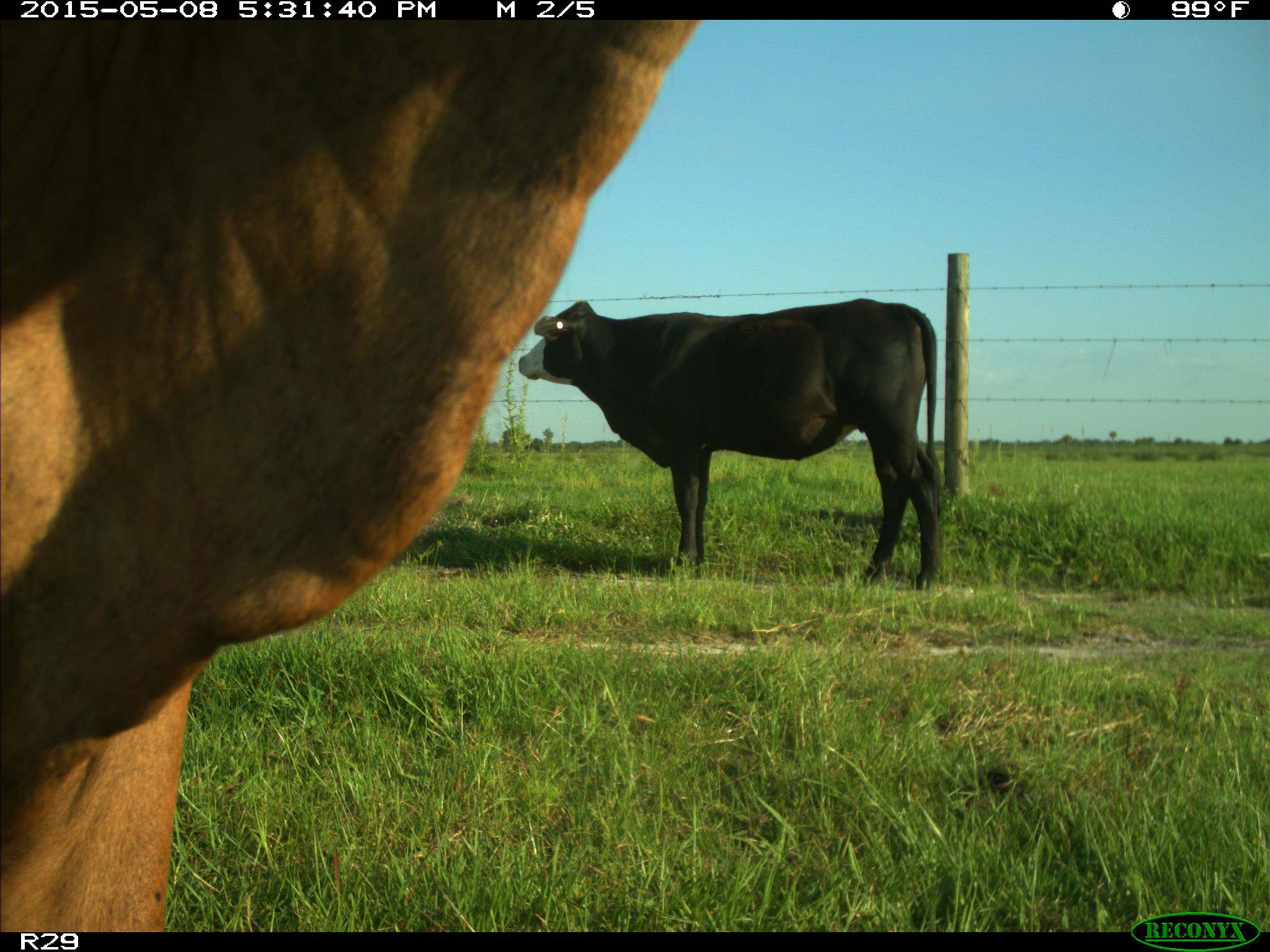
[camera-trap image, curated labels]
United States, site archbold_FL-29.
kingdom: Animalia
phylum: Chordata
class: Mammalia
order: Artiodactyla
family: Bovidae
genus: Bos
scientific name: Bos taurus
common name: domestic cow